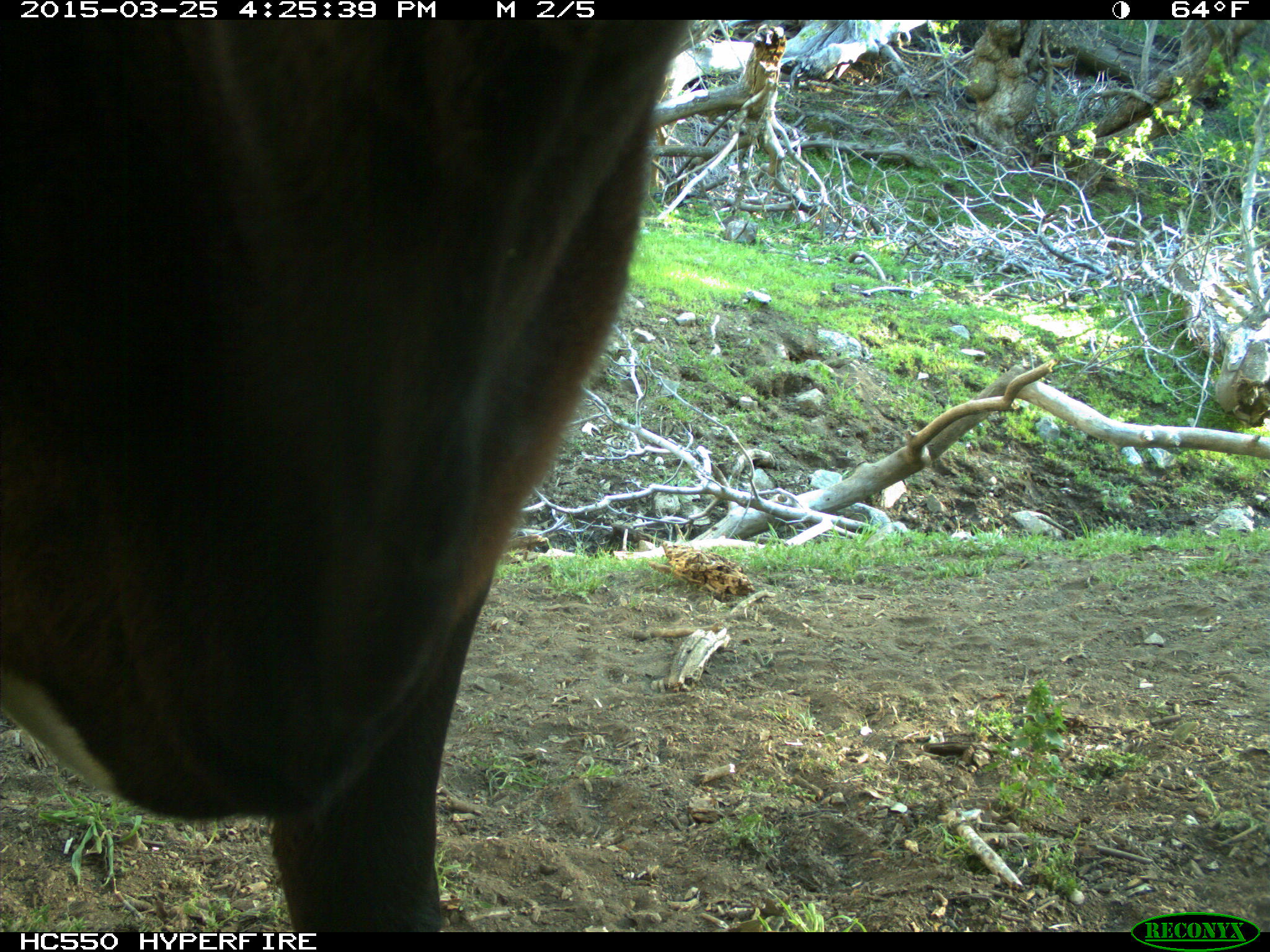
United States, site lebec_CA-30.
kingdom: Animalia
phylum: Chordata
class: Mammalia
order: Artiodactyla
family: Bovidae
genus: Bos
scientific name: Bos taurus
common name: domestic cow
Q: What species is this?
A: Bos taurus (domestic cow).